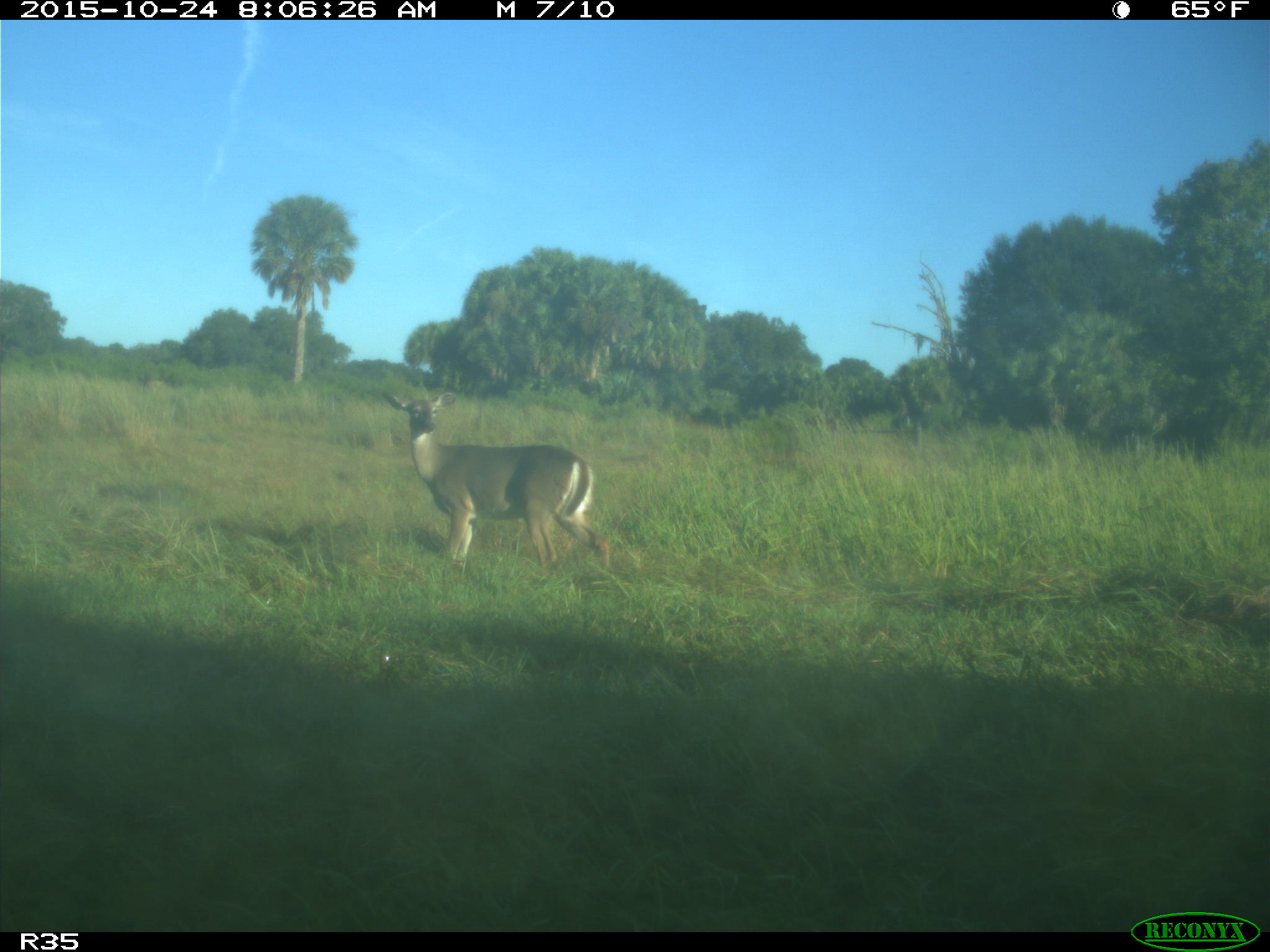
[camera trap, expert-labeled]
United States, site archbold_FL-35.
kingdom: Animalia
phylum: Chordata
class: Mammalia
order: Artiodactyla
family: Cervidae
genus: Odocoileus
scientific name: Odocoileus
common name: deer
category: unidentified deer